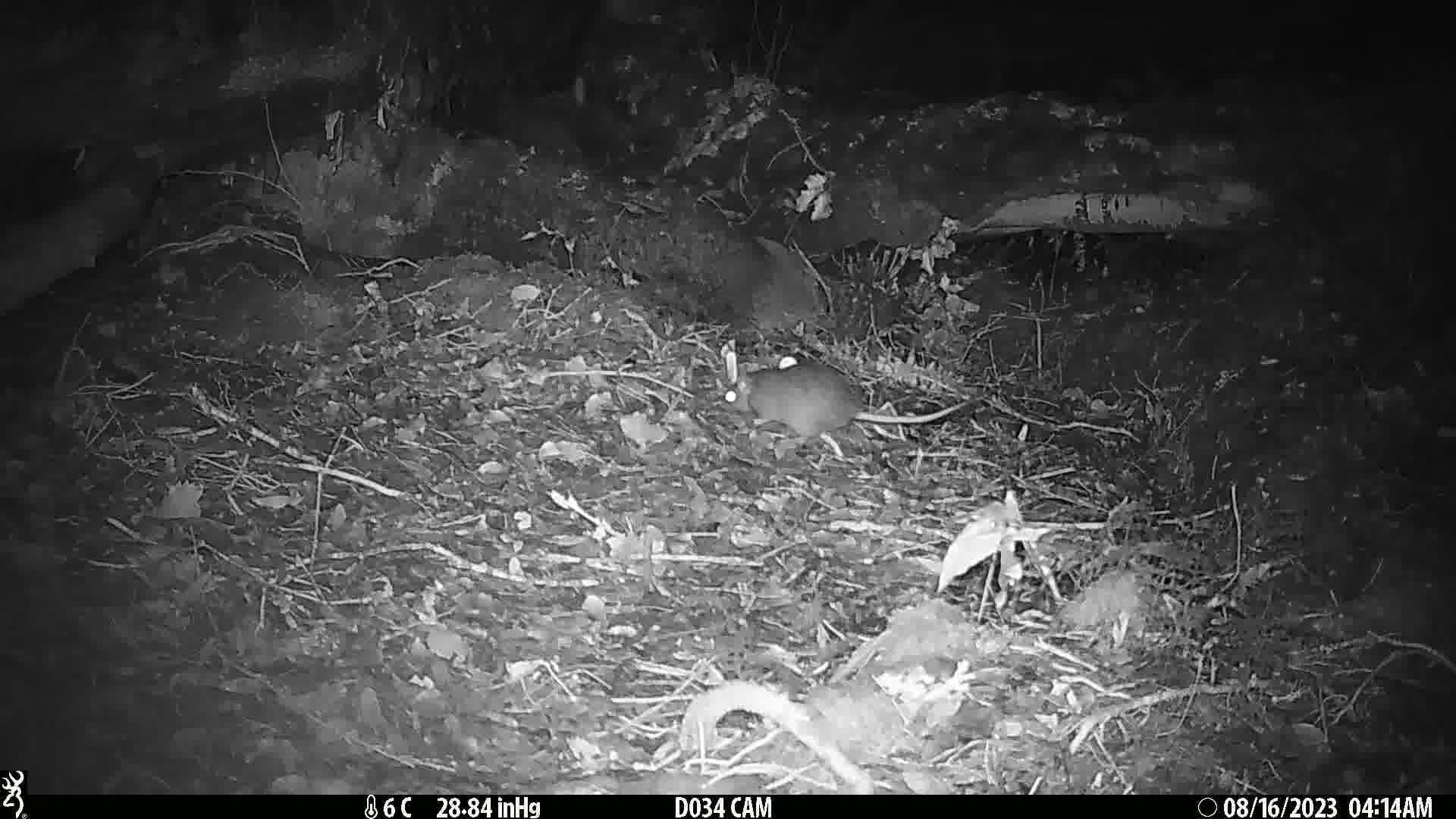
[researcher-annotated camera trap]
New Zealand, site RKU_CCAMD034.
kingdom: Animalia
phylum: Chordata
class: Mammalia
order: Rodentia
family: Muridae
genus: Rattus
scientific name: Rattus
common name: rat